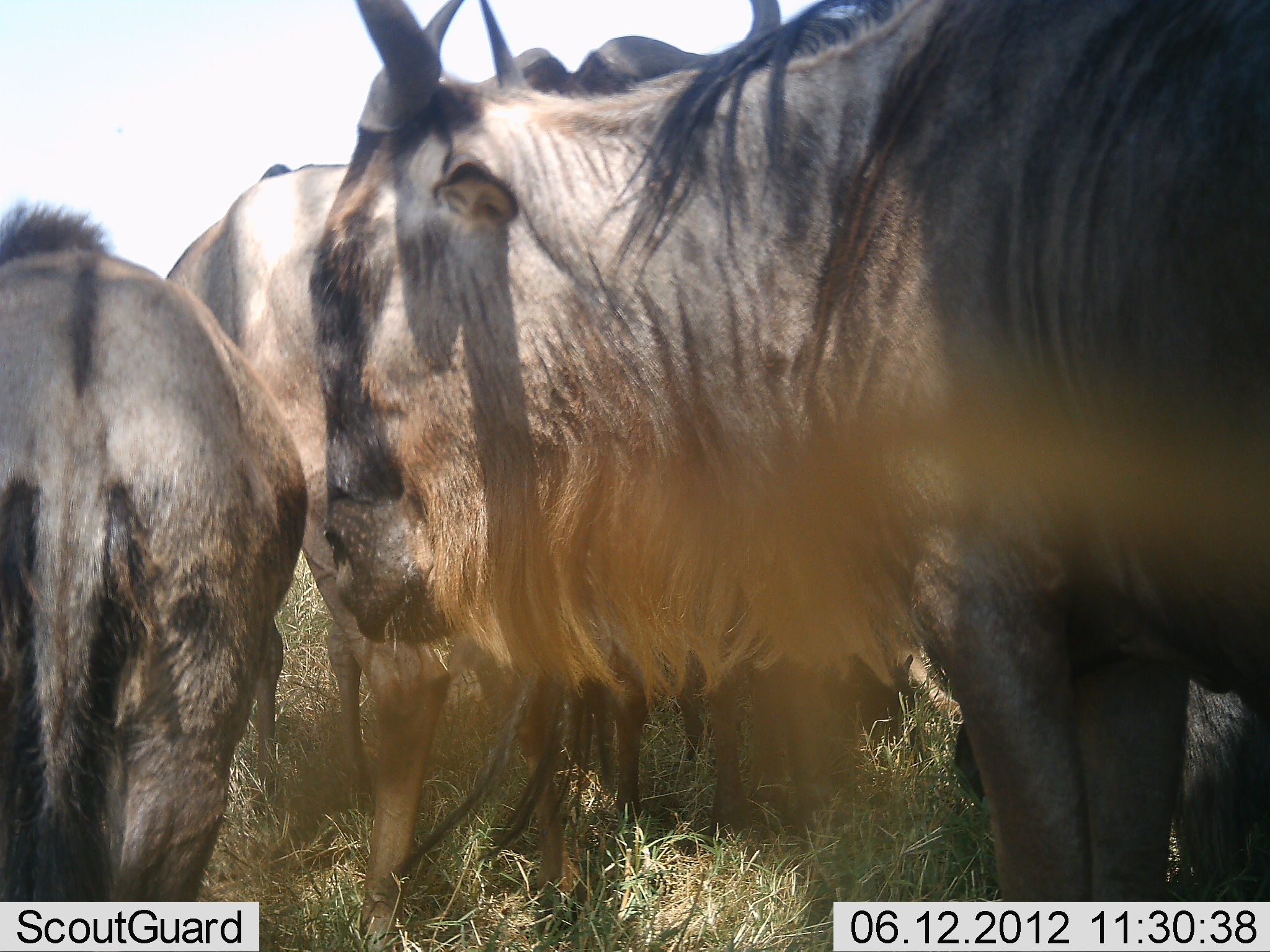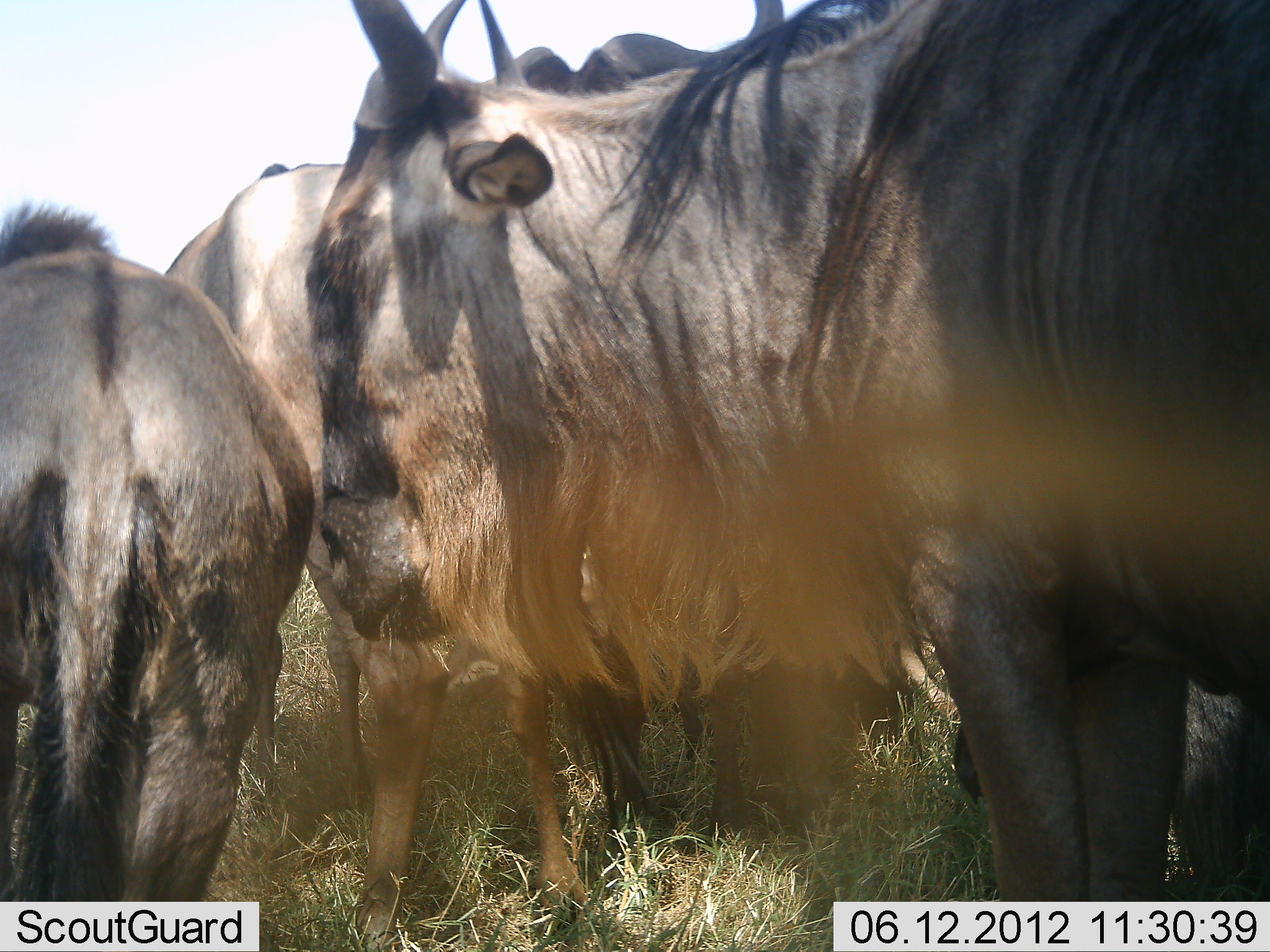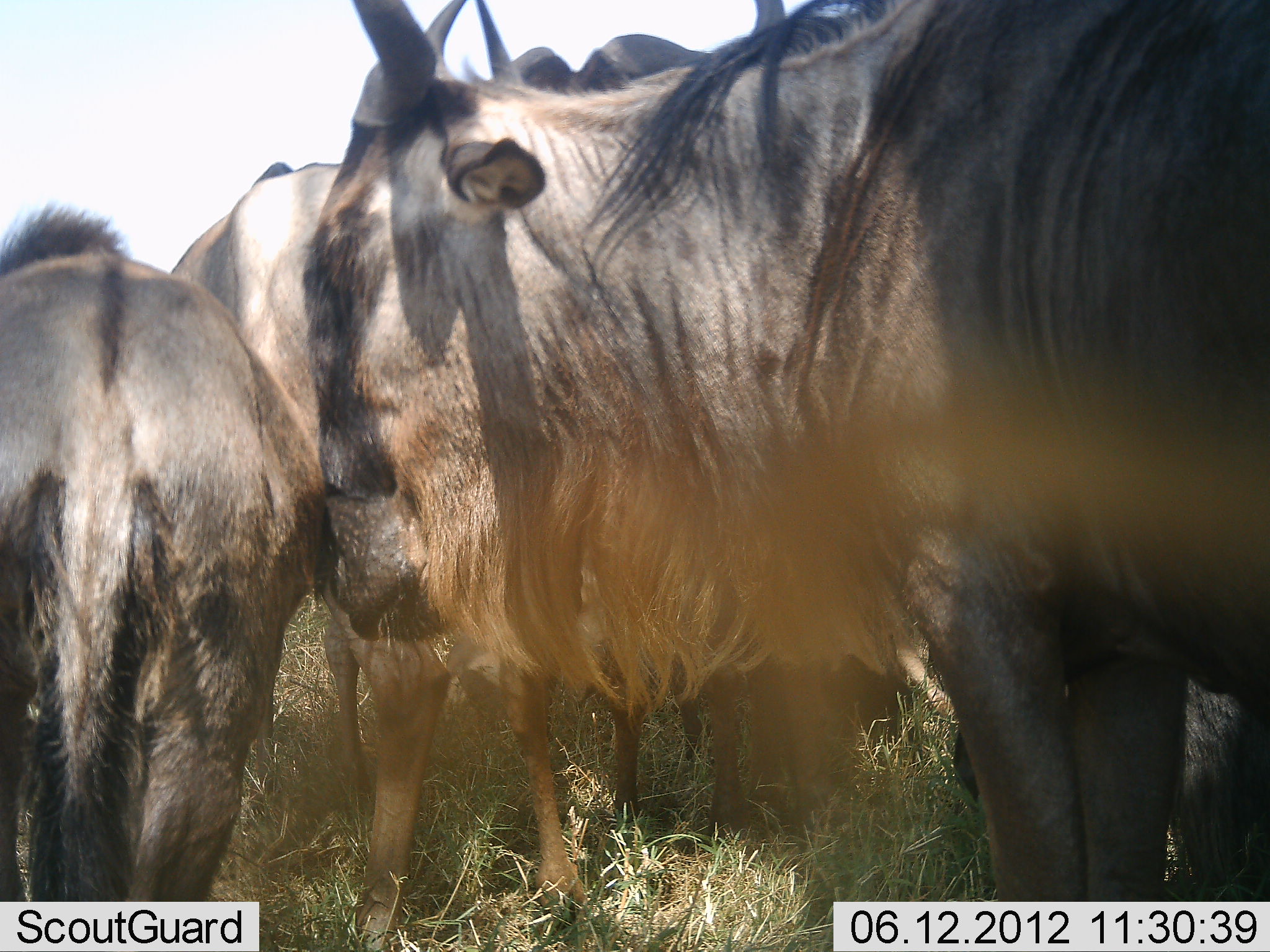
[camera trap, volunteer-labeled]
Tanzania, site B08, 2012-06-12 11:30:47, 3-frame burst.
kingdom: Animalia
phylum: Chordata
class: Mammalia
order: Artiodactyla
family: Bovidae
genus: Connochaetes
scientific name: Connochaetes taurinus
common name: blue wildebeest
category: wildebeest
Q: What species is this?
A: Wildebeest (blue wildebeest) (Connochaetes taurinus).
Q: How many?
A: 4.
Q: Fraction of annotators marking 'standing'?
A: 100%.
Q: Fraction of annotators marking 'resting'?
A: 0%.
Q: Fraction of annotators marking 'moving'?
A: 0%.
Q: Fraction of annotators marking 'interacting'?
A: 0%.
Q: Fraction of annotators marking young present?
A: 10%.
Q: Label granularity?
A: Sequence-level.